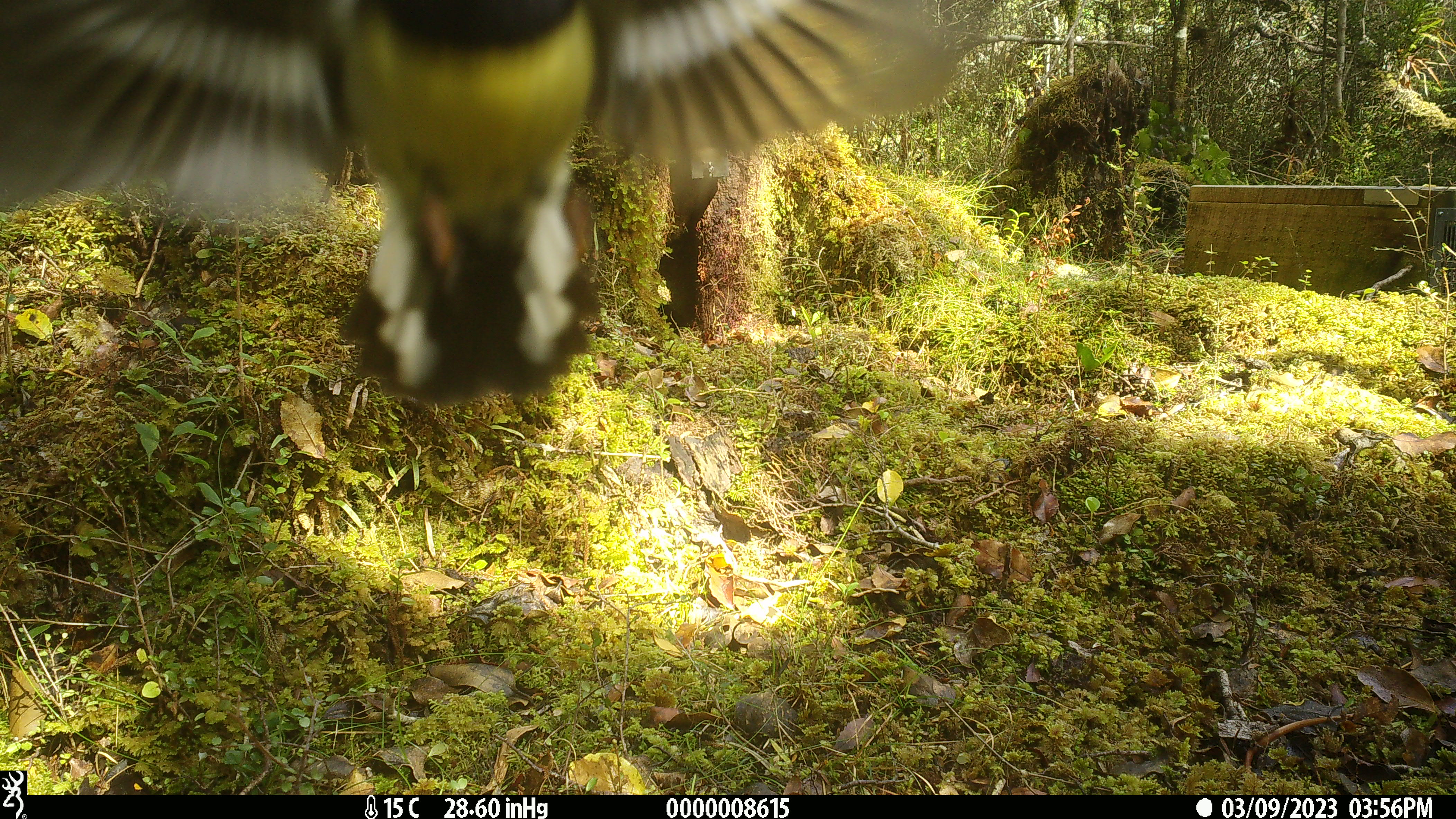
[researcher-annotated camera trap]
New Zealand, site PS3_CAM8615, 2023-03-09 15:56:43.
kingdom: Animalia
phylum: Chordata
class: Aves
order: Passeriformes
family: Petroicidae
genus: Petroica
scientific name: Petroica macrocephala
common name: tomtit